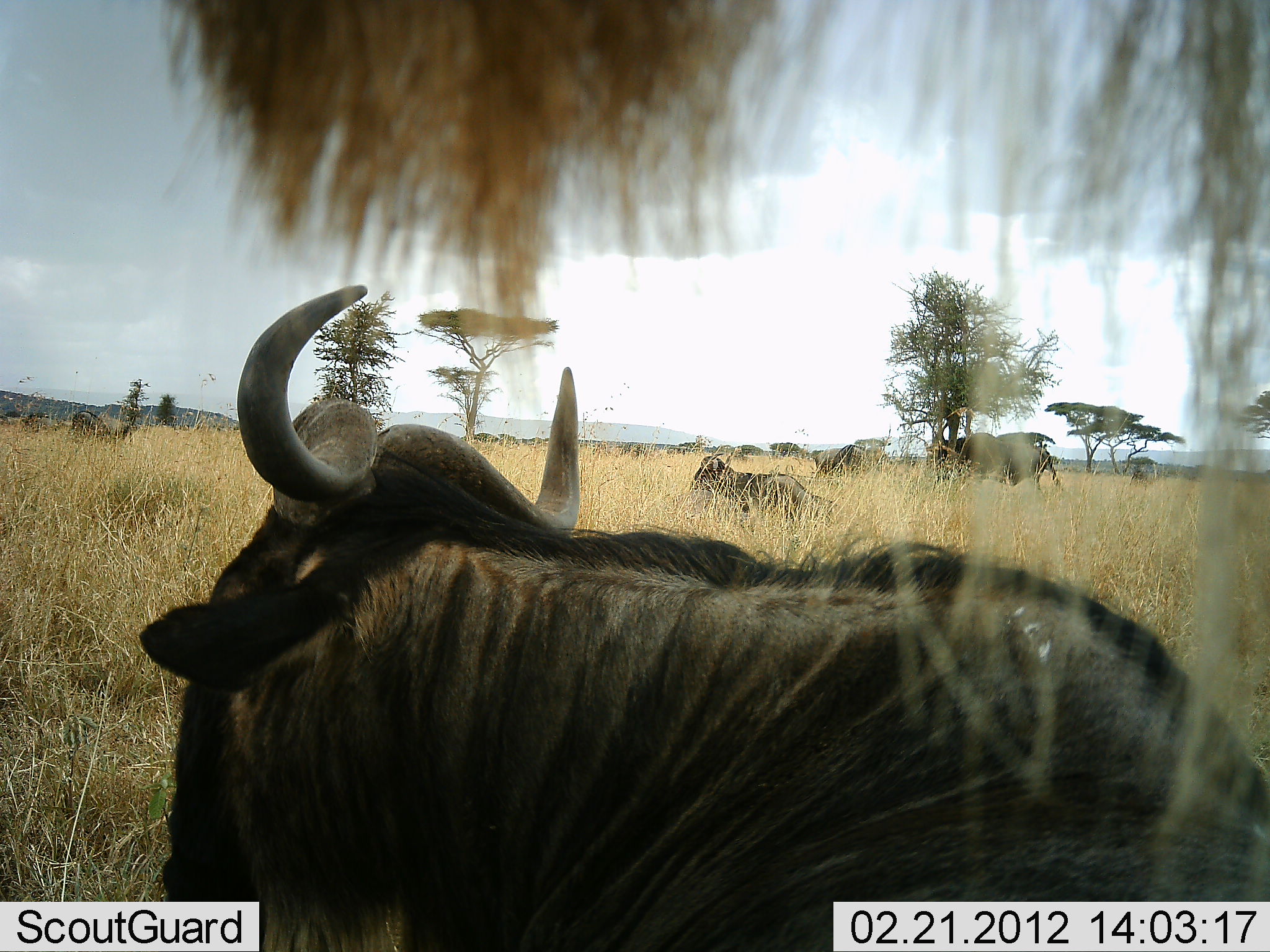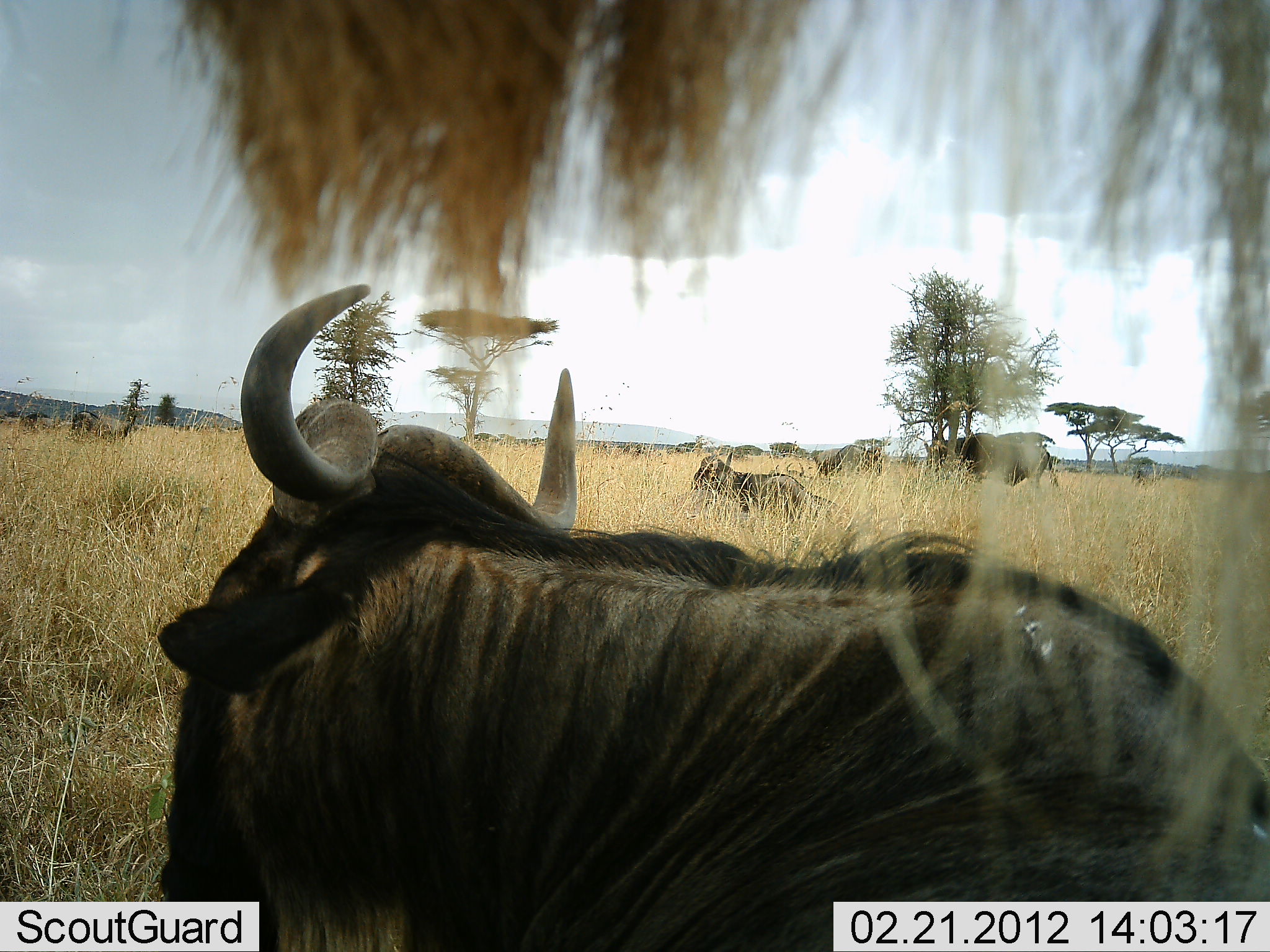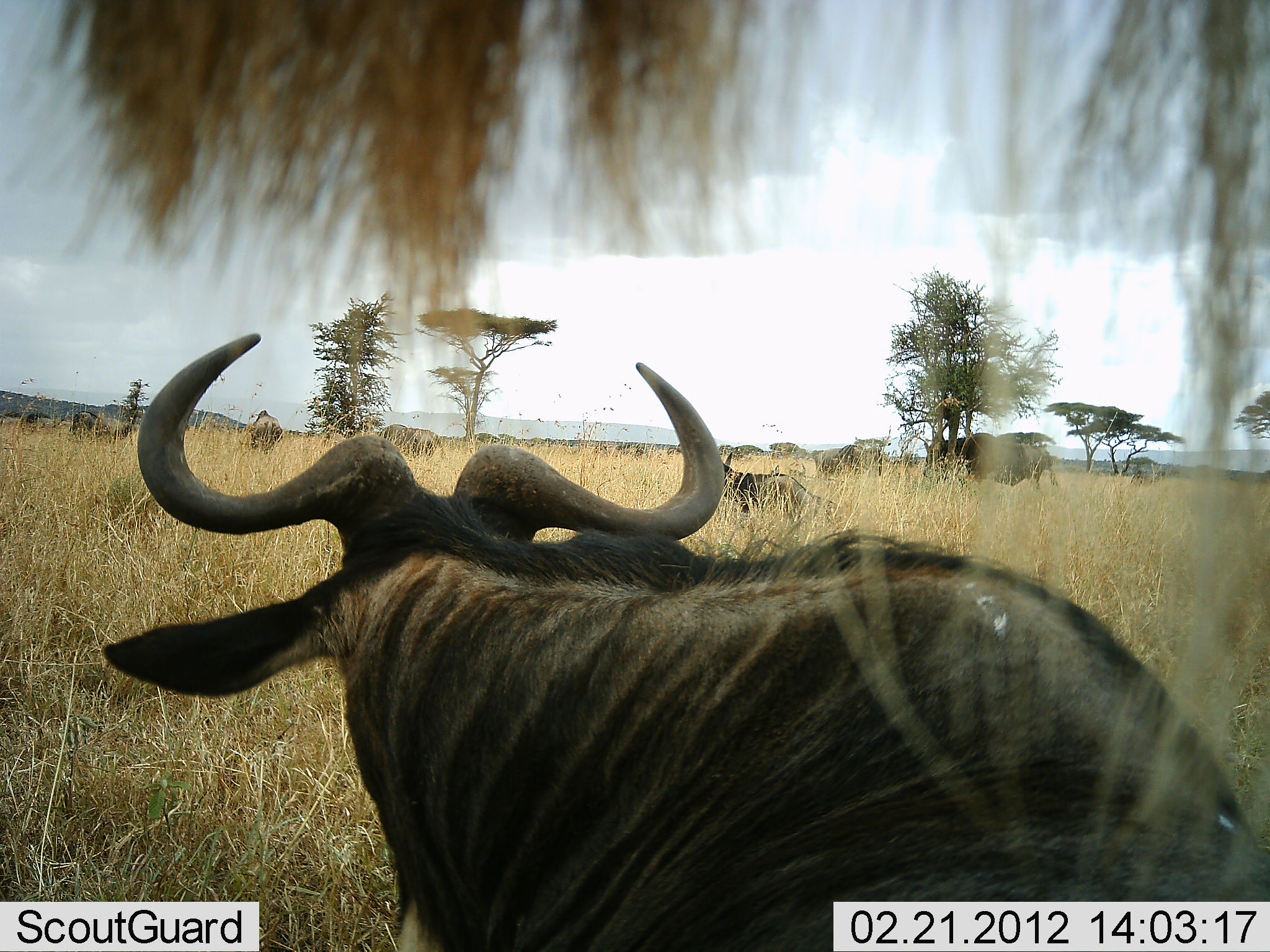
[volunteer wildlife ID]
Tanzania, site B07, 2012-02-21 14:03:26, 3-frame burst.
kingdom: Animalia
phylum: Chordata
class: Mammalia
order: Artiodactyla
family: Bovidae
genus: Connochaetes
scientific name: Connochaetes taurinus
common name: blue wildebeest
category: wildebeest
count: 5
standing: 56%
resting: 69%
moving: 12%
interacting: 0%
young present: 0%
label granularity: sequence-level